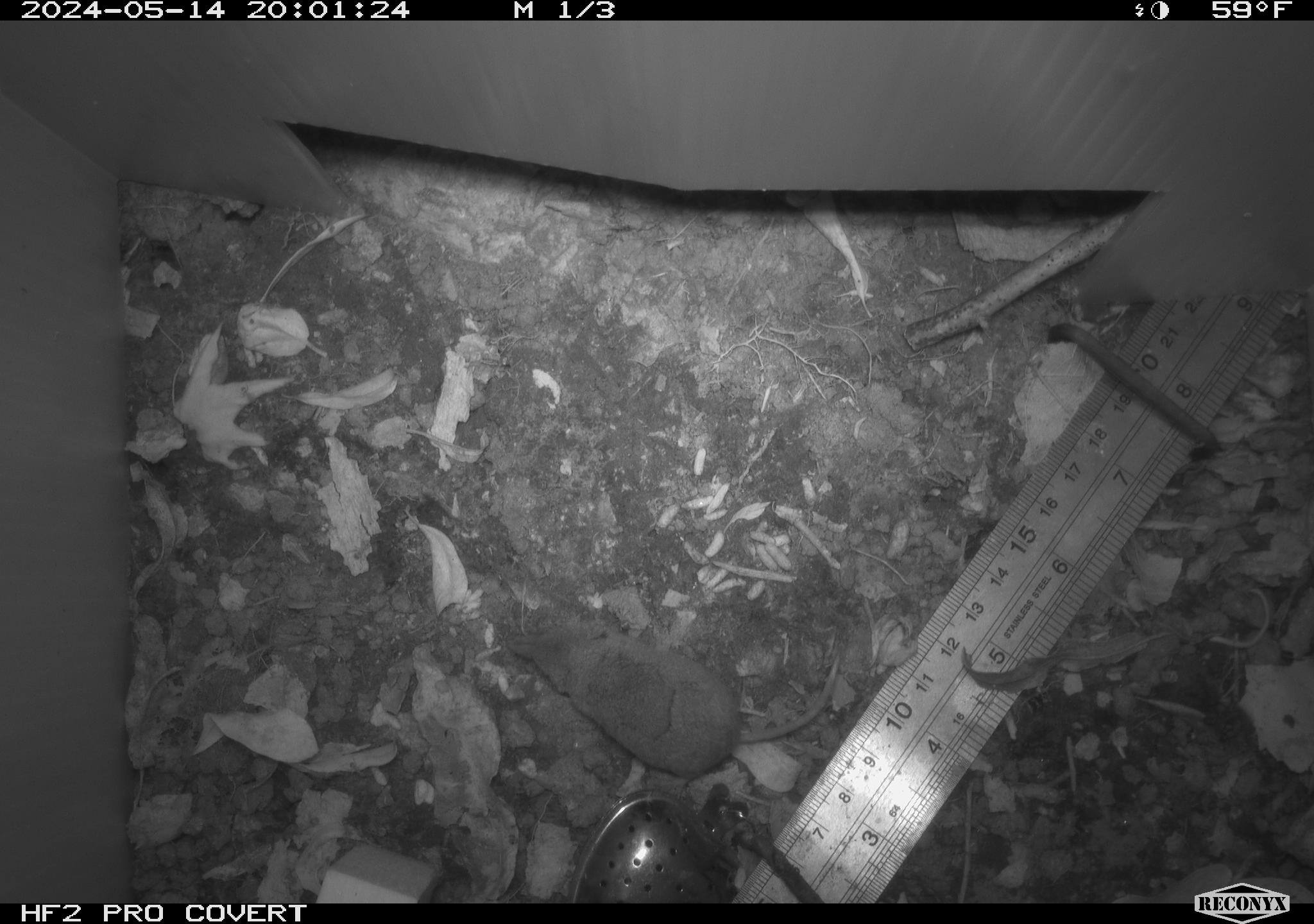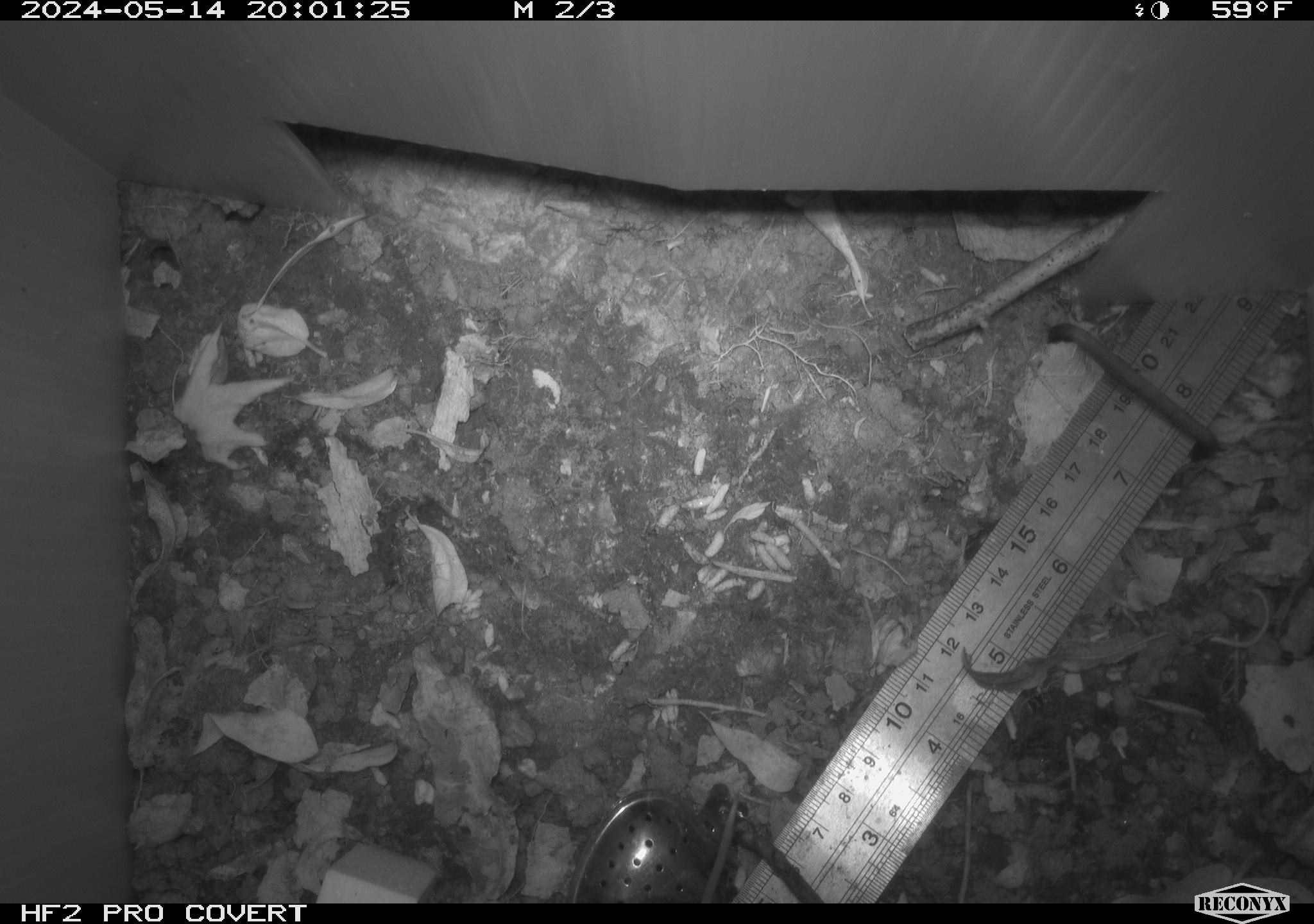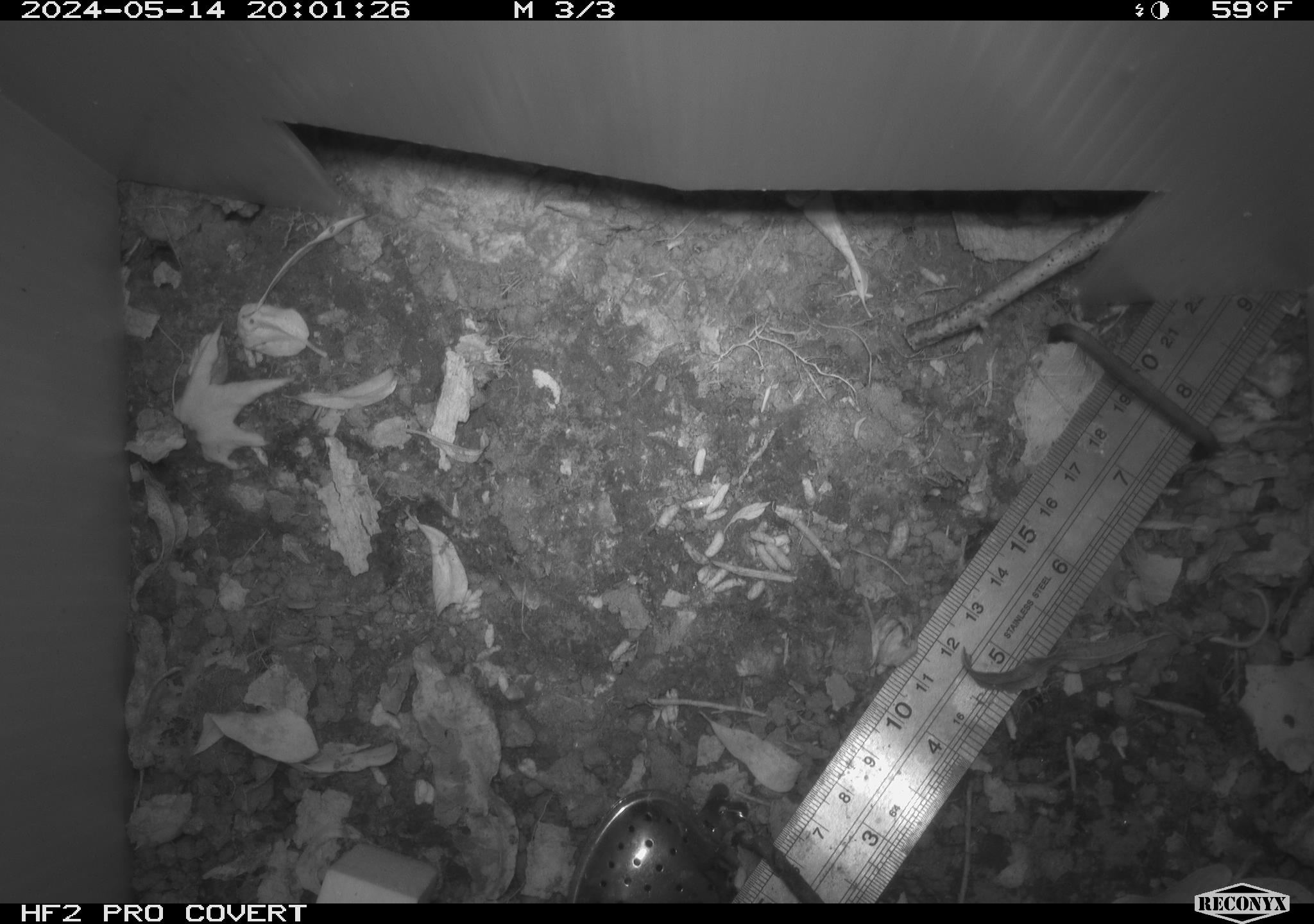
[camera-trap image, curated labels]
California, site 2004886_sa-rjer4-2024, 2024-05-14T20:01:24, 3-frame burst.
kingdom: Animalia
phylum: Chordata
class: Mammalia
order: Eulipotyphla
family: Soricidae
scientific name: Soricidae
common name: shrews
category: soricidae family